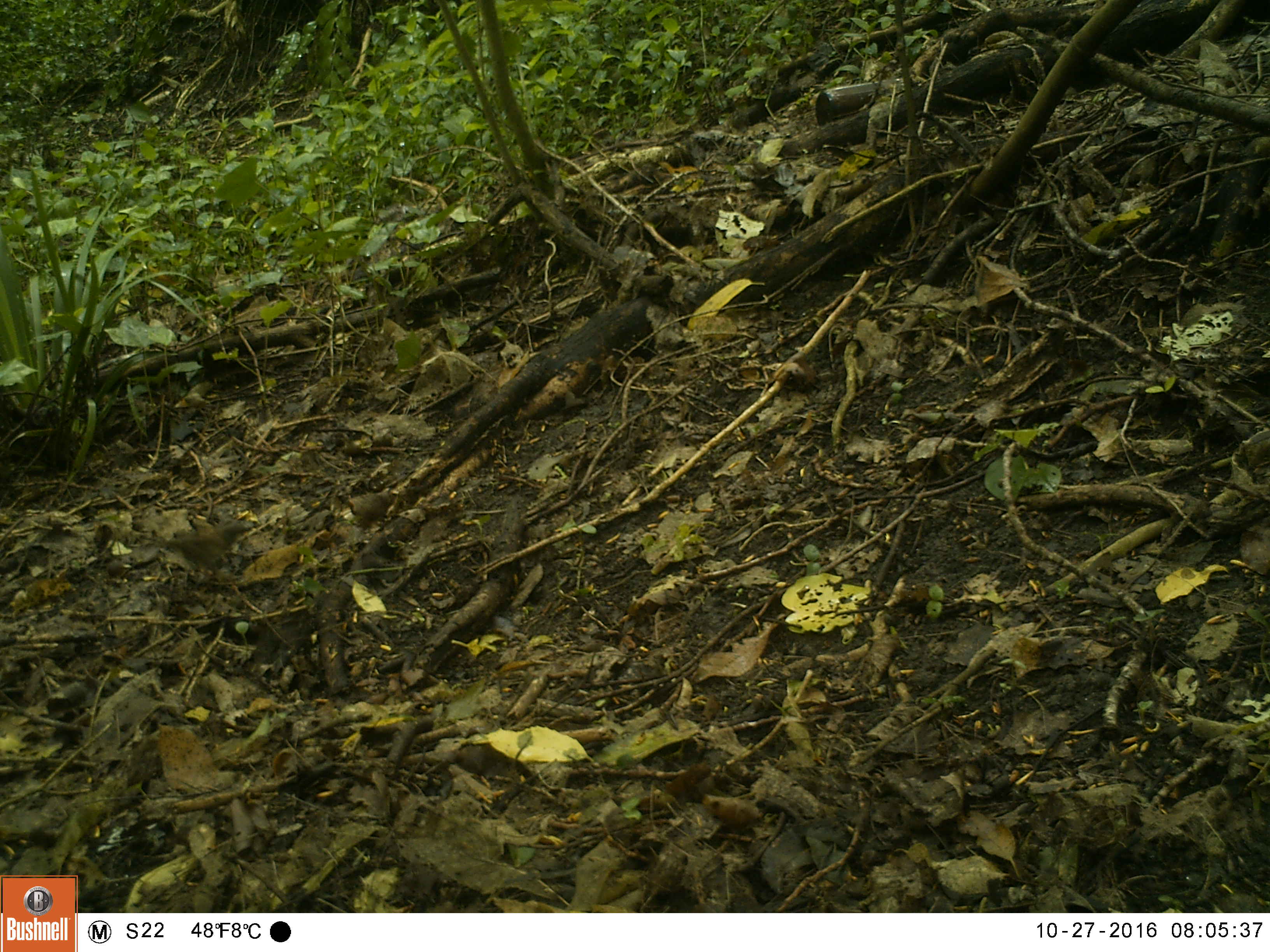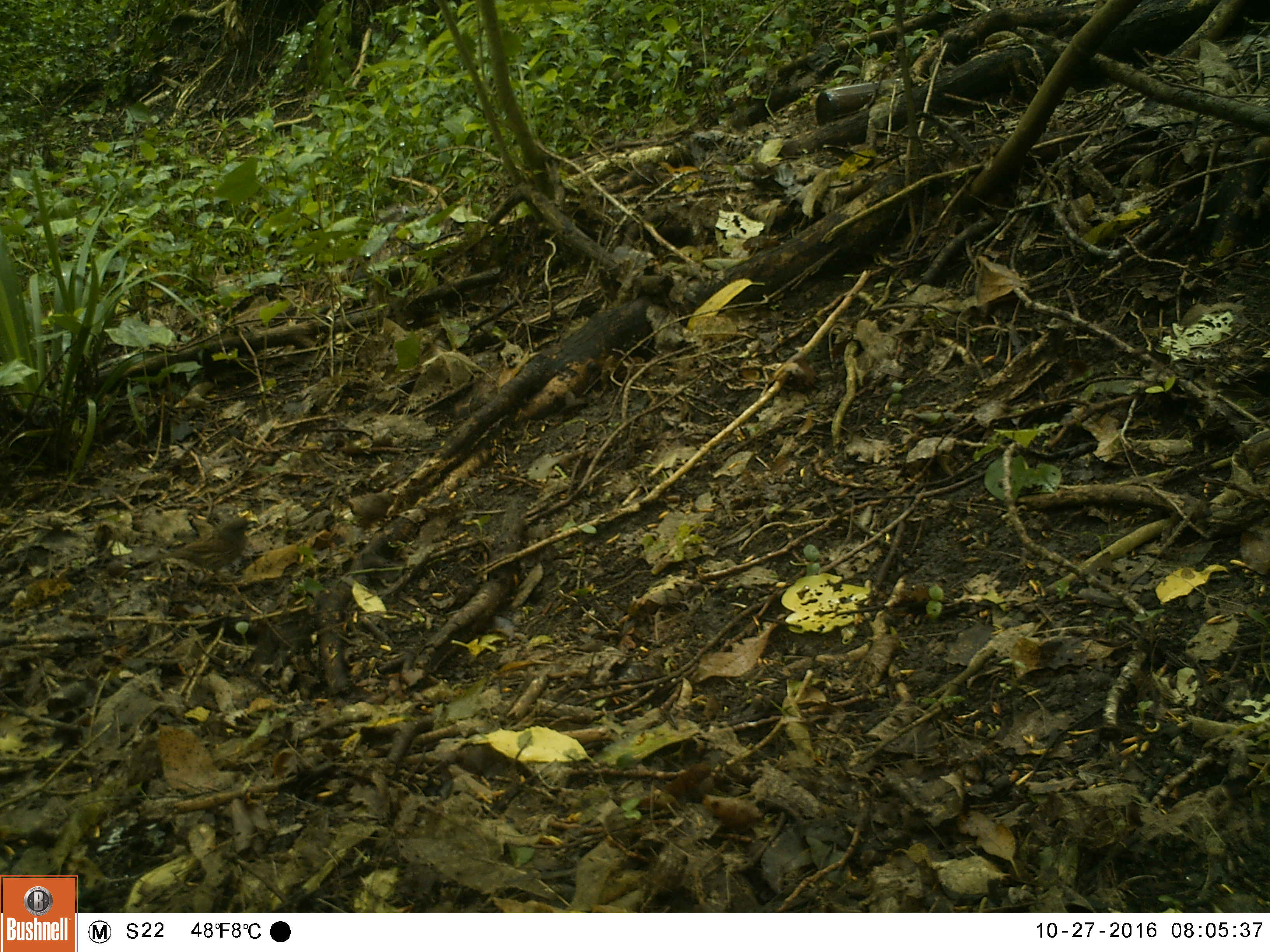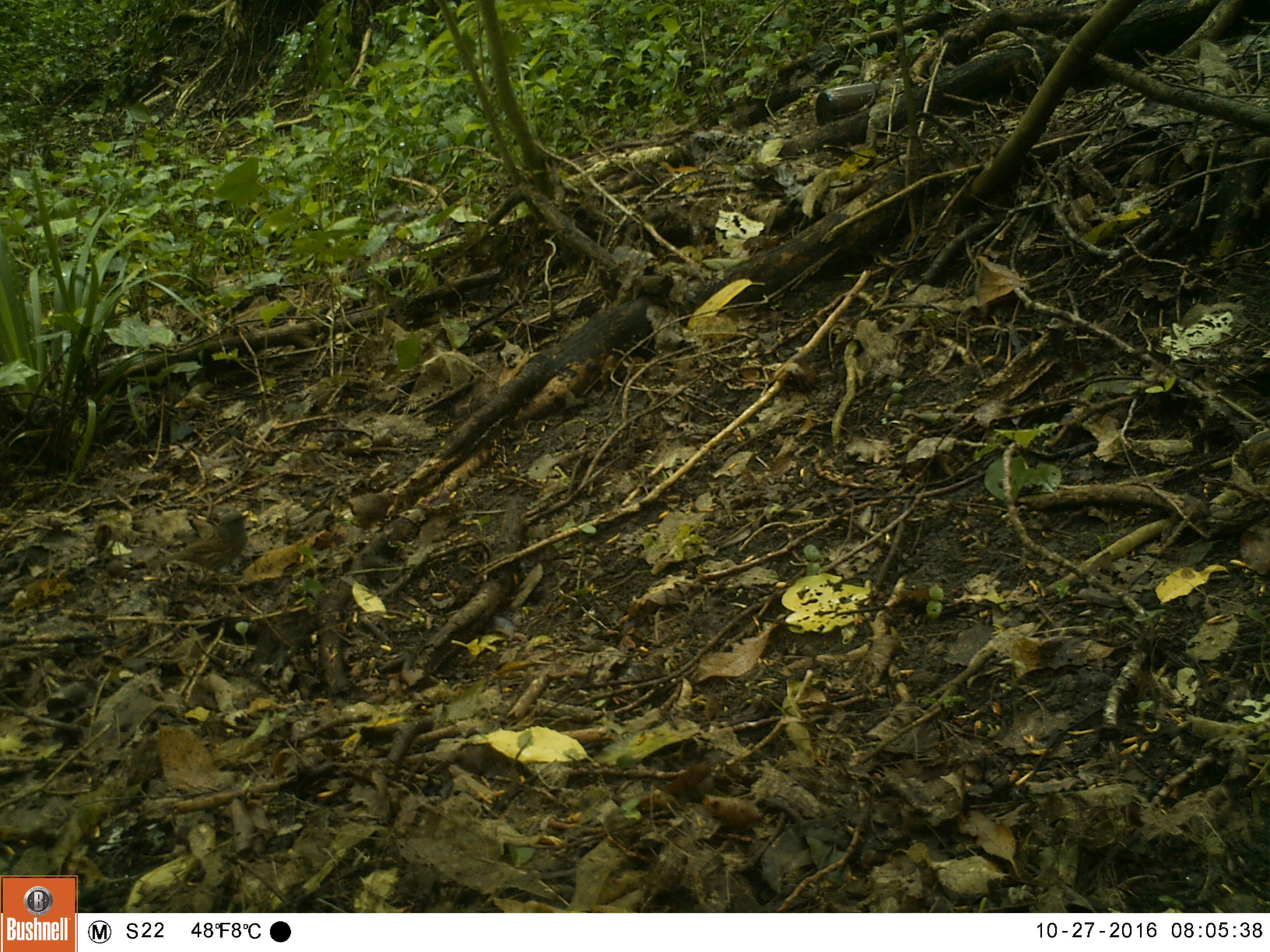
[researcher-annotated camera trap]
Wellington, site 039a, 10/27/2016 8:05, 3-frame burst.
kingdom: Animalia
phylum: Chordata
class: Aves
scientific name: Aves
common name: bird